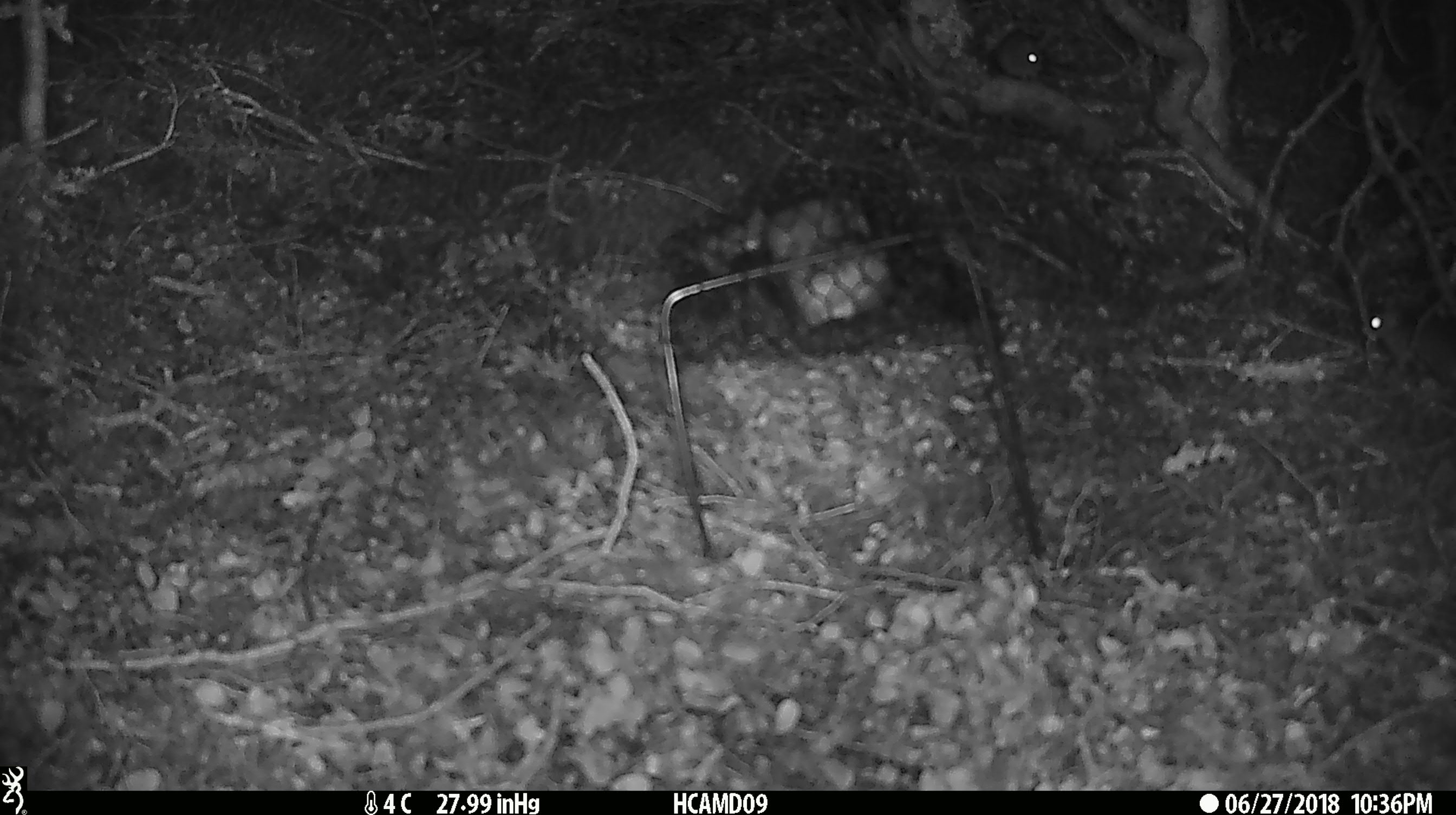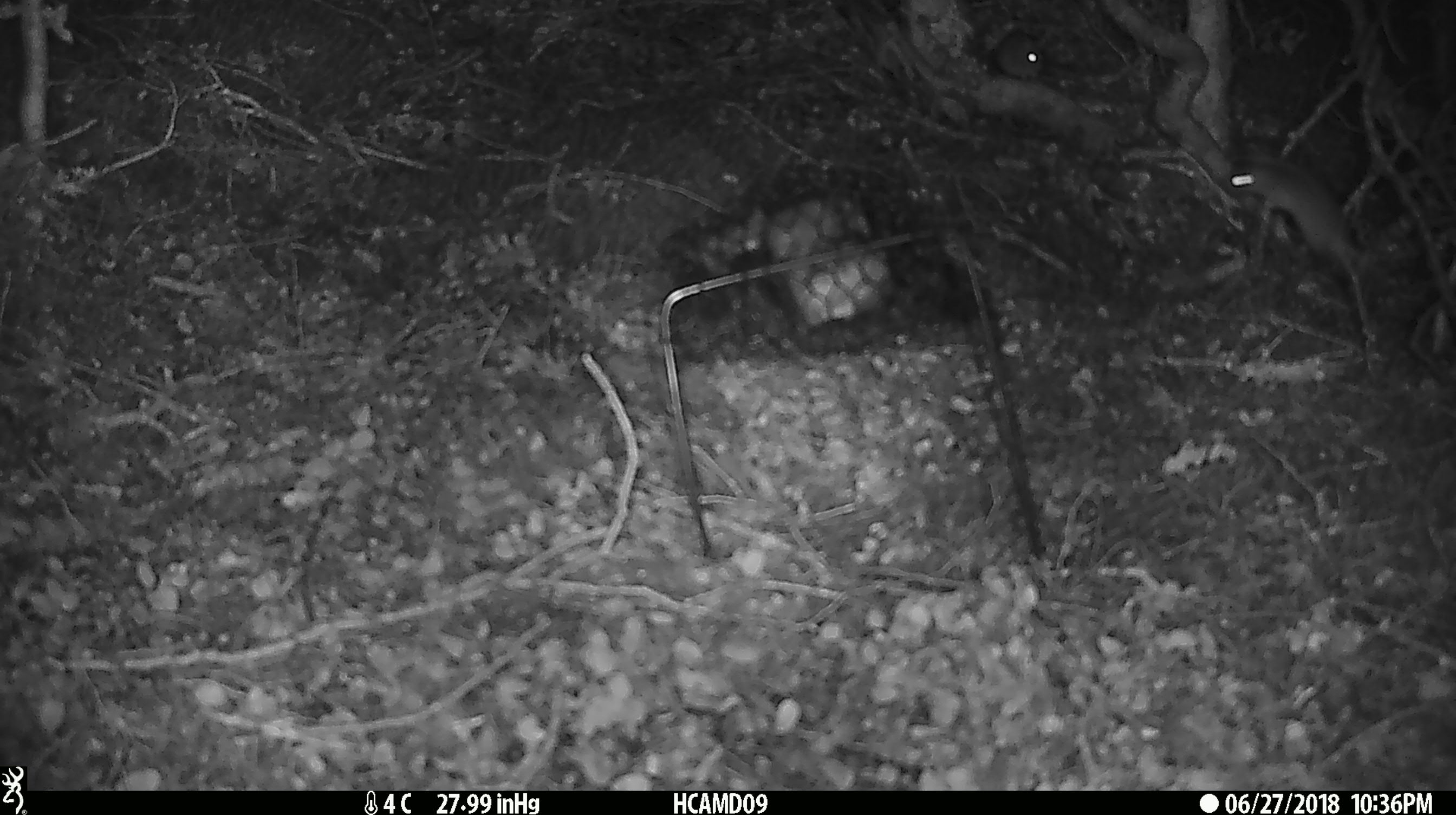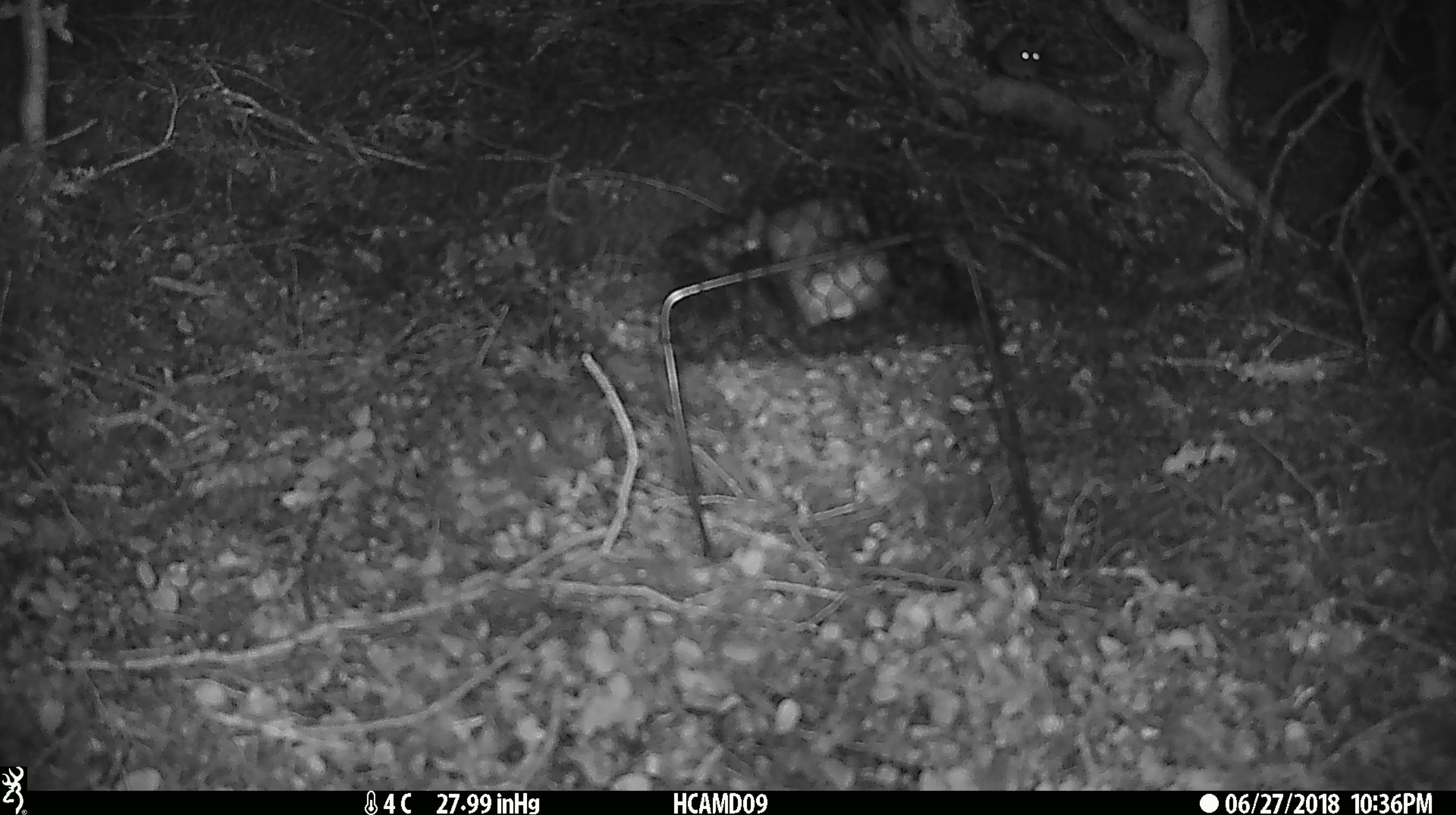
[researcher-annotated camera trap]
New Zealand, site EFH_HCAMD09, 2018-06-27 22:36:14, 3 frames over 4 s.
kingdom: Animalia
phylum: Chordata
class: Mammalia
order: Rodentia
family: Muridae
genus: Mus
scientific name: Mus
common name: mouse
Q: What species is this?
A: Mouse (Mus).